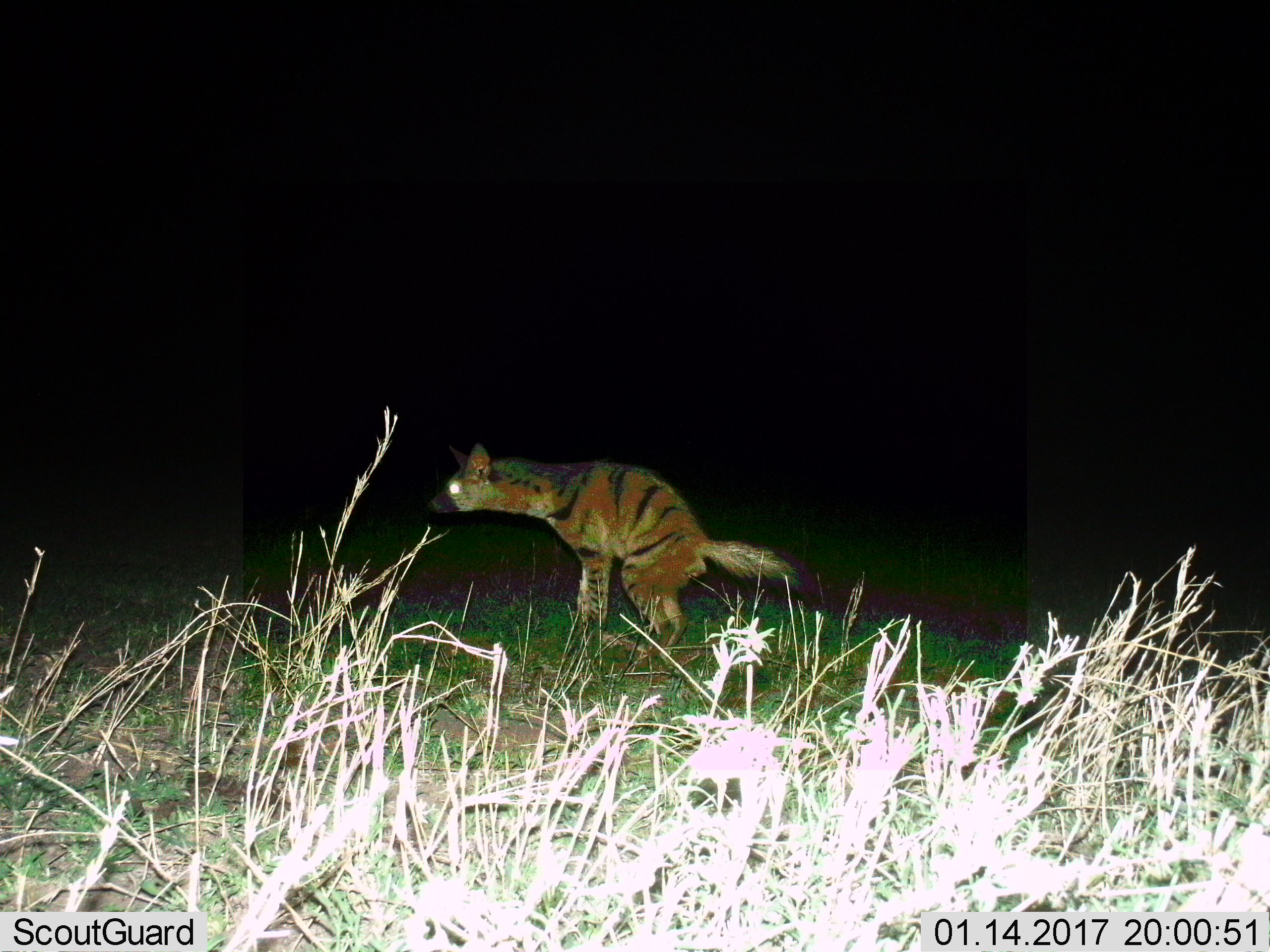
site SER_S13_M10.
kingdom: Animalia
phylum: Chordata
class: Mammalia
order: Carnivora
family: Hyaenidae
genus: Hyaena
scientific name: Hyaena hyaena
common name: striped hyena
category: hyenastriped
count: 1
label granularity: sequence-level